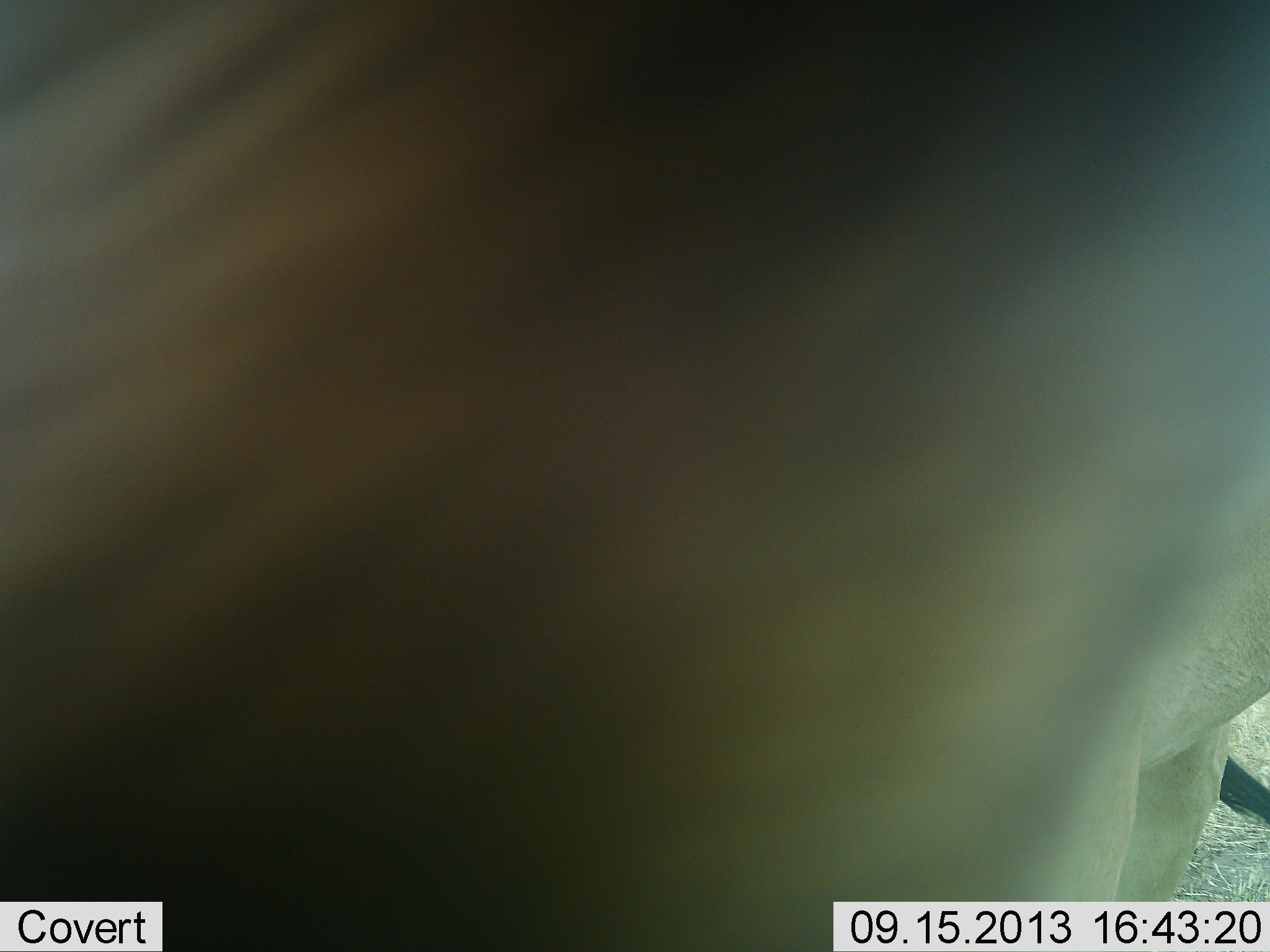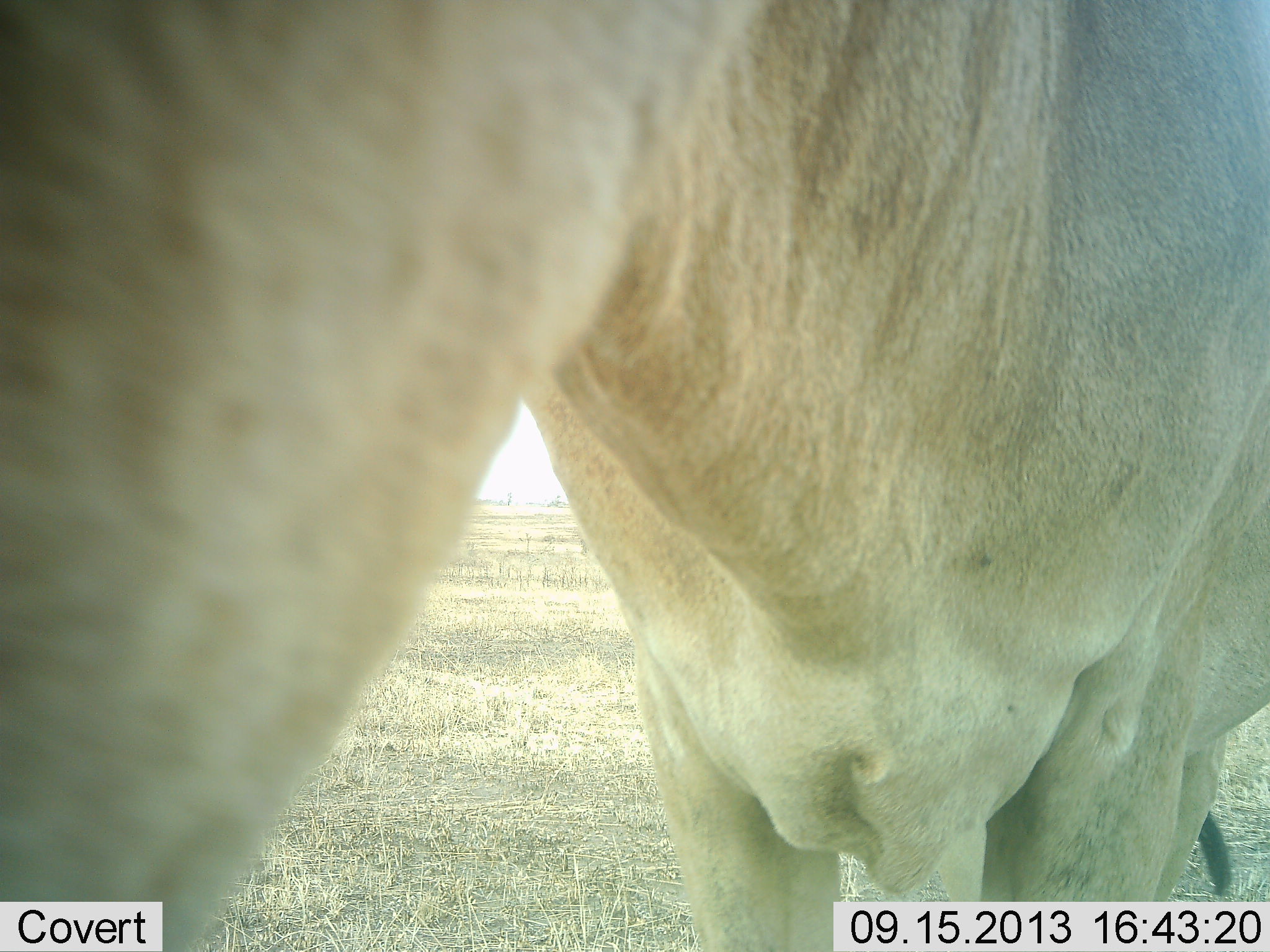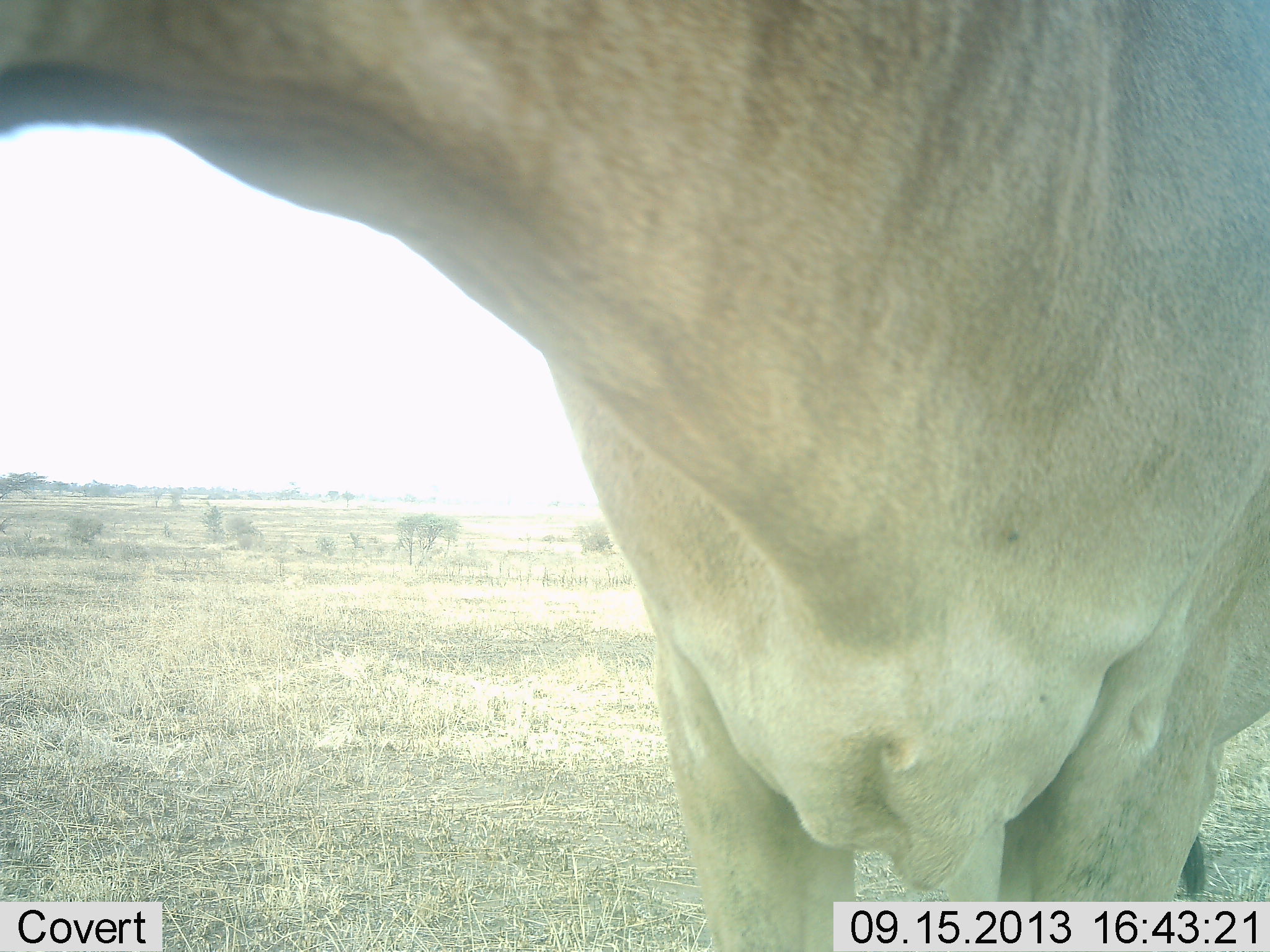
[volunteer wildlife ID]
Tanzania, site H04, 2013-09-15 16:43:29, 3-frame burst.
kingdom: Animalia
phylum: Chordata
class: Mammalia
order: Artiodactyla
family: Bovidae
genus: Alcelaphus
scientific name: Alcelaphus buselaphus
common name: hartebeest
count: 1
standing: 100%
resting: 0%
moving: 0%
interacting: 0%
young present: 0%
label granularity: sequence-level